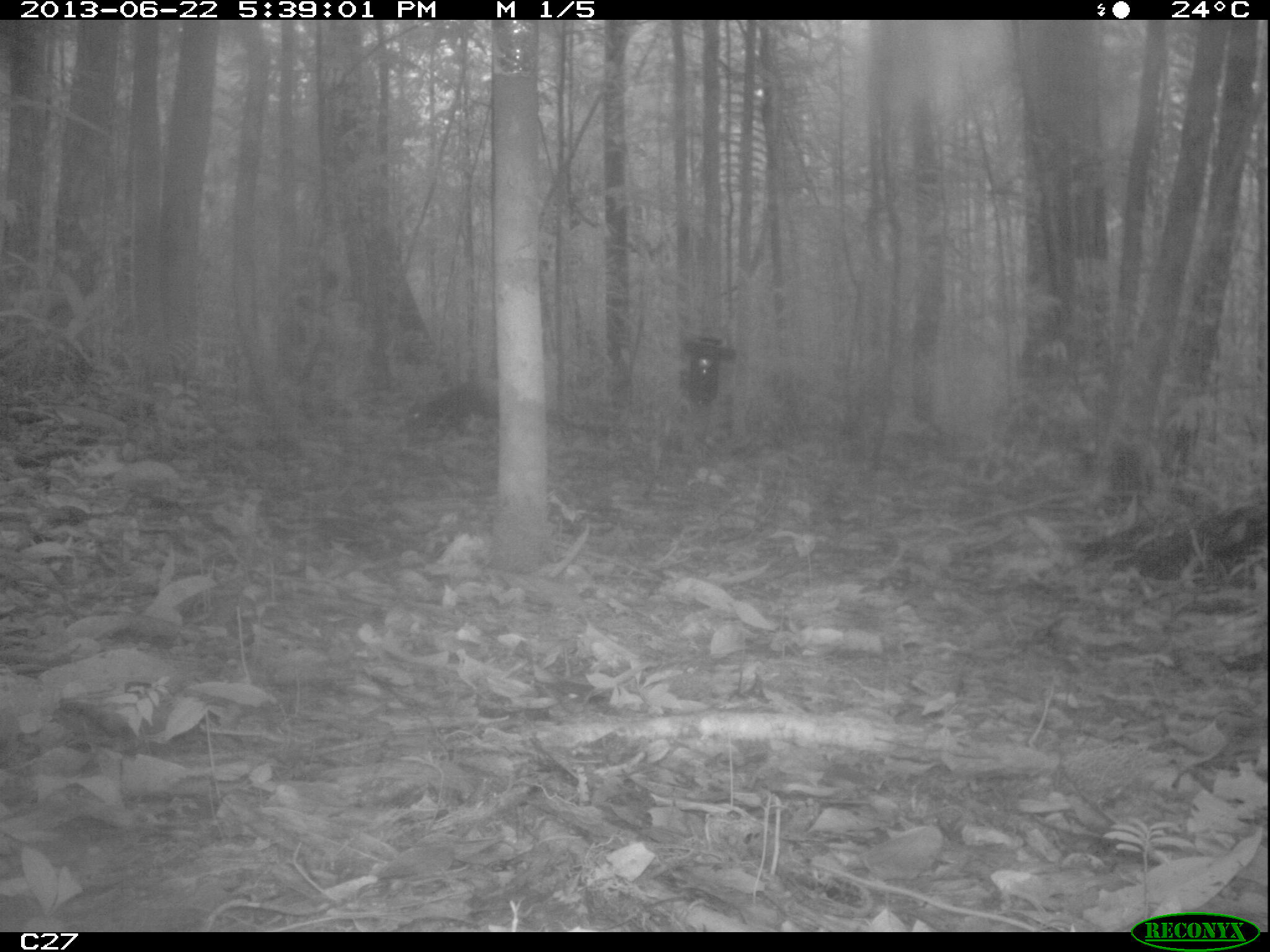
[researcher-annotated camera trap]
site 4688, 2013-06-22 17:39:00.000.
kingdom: Animalia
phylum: Chordata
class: Mammalia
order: Rodentia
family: Dasyproctidae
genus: Dasyprocta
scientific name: Dasyprocta leporina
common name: red-rumped agouti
Dasyprocta leporina (red-rumped agouti), count 1, age adult.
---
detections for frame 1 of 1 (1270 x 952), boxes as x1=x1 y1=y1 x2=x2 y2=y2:
dasyprocta leporina: x1=404 y1=384 x2=500 y2=437